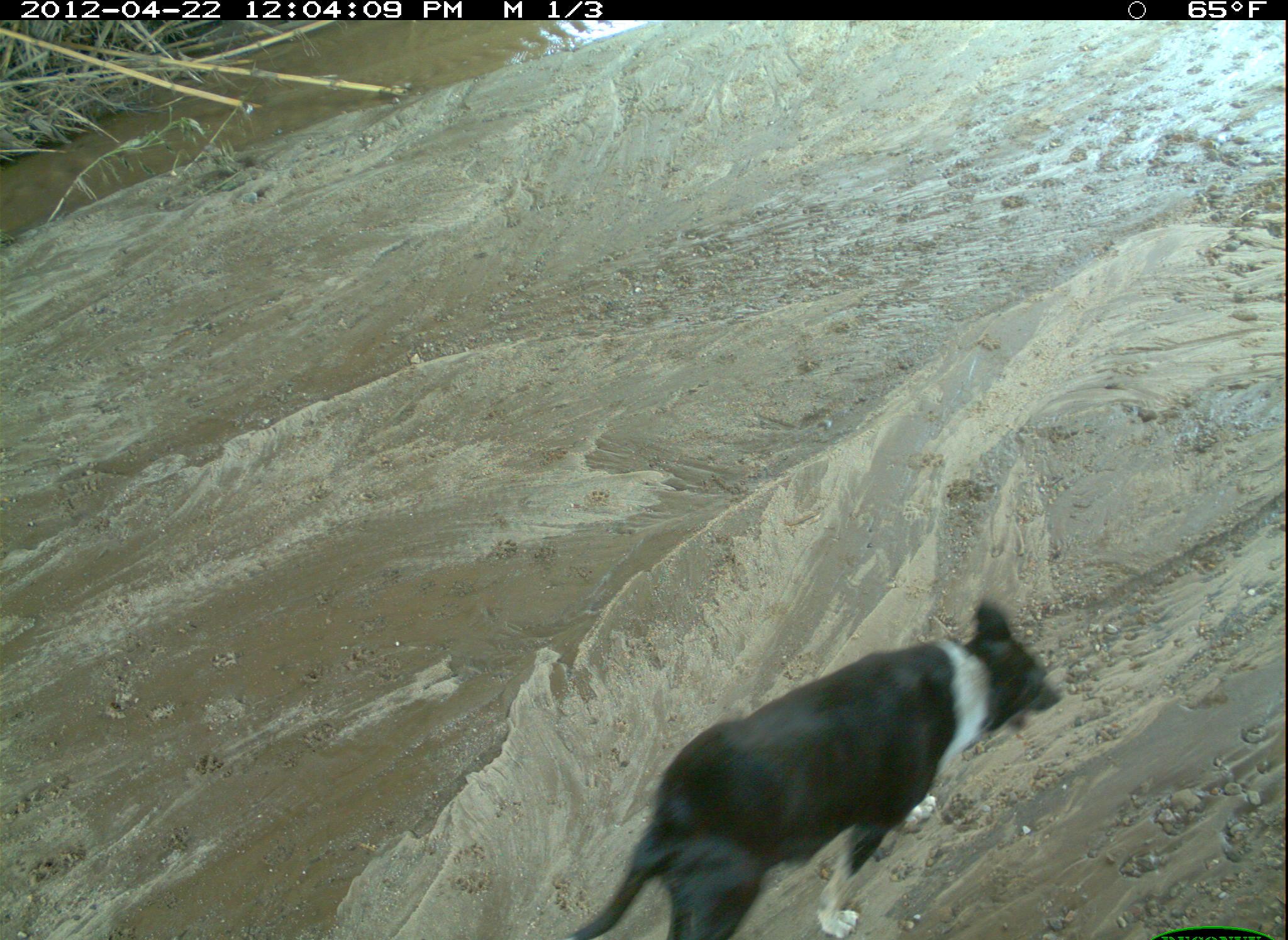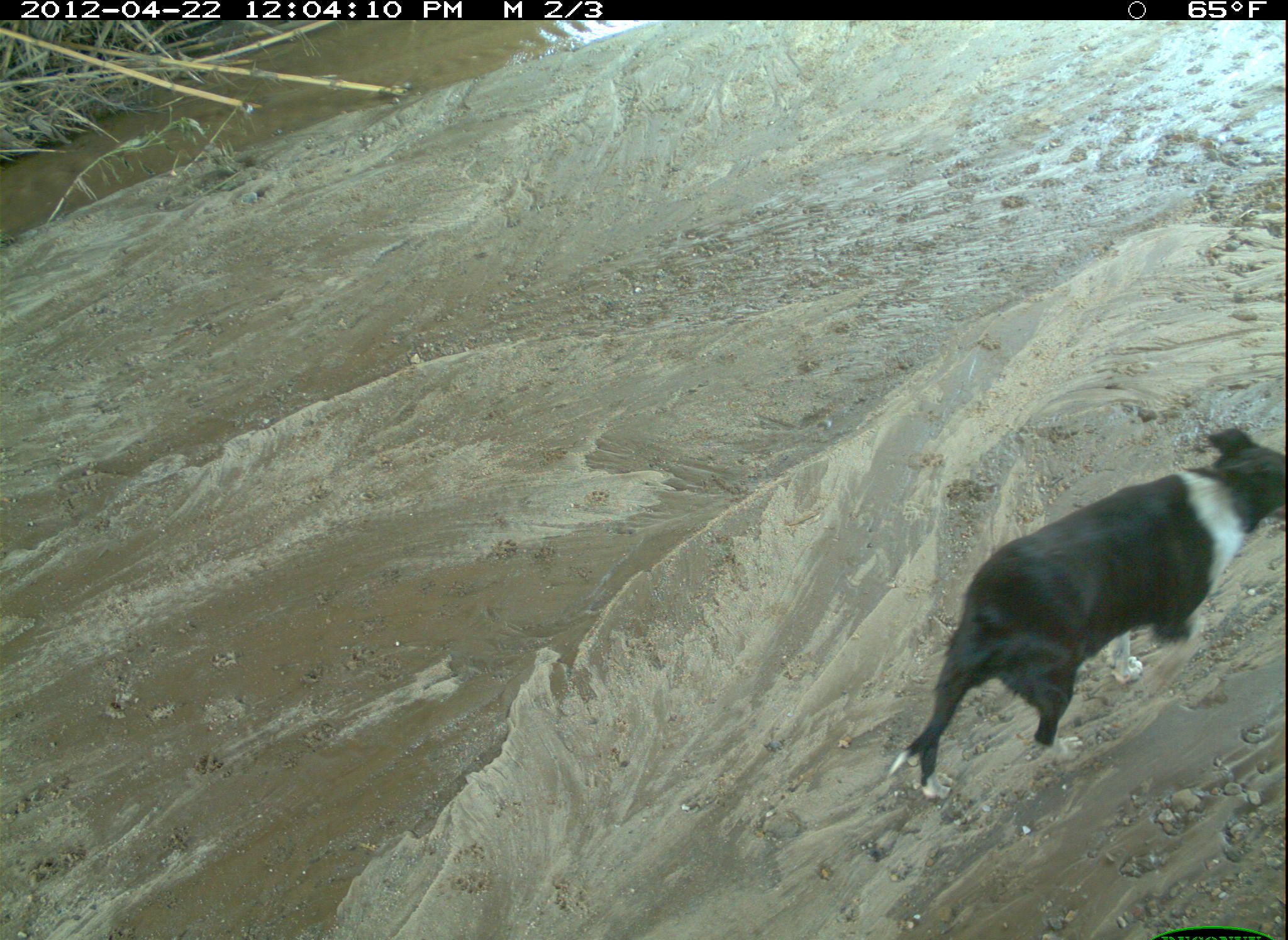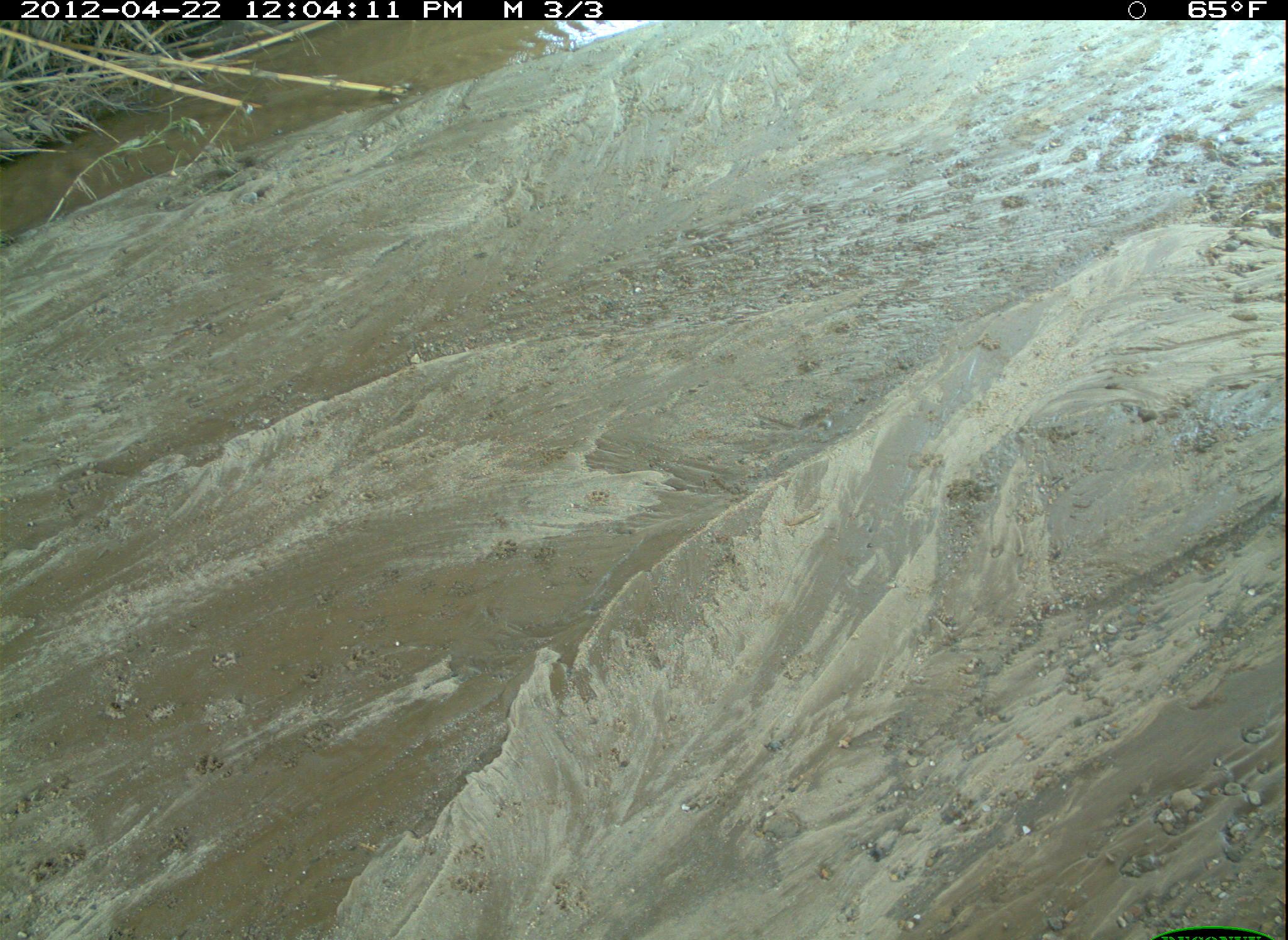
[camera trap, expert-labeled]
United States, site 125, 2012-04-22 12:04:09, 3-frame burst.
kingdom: Animalia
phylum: Chordata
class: Mammalia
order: Carnivora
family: Canidae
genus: Canis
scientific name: Canis familiaris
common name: domestic dog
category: dog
Dog (domestic dog) (Canis familiaris).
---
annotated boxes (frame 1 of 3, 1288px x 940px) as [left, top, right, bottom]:
dog: [539, 589, 1067, 940]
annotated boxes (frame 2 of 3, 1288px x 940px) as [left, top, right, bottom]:
dog: [877, 419, 1285, 813]